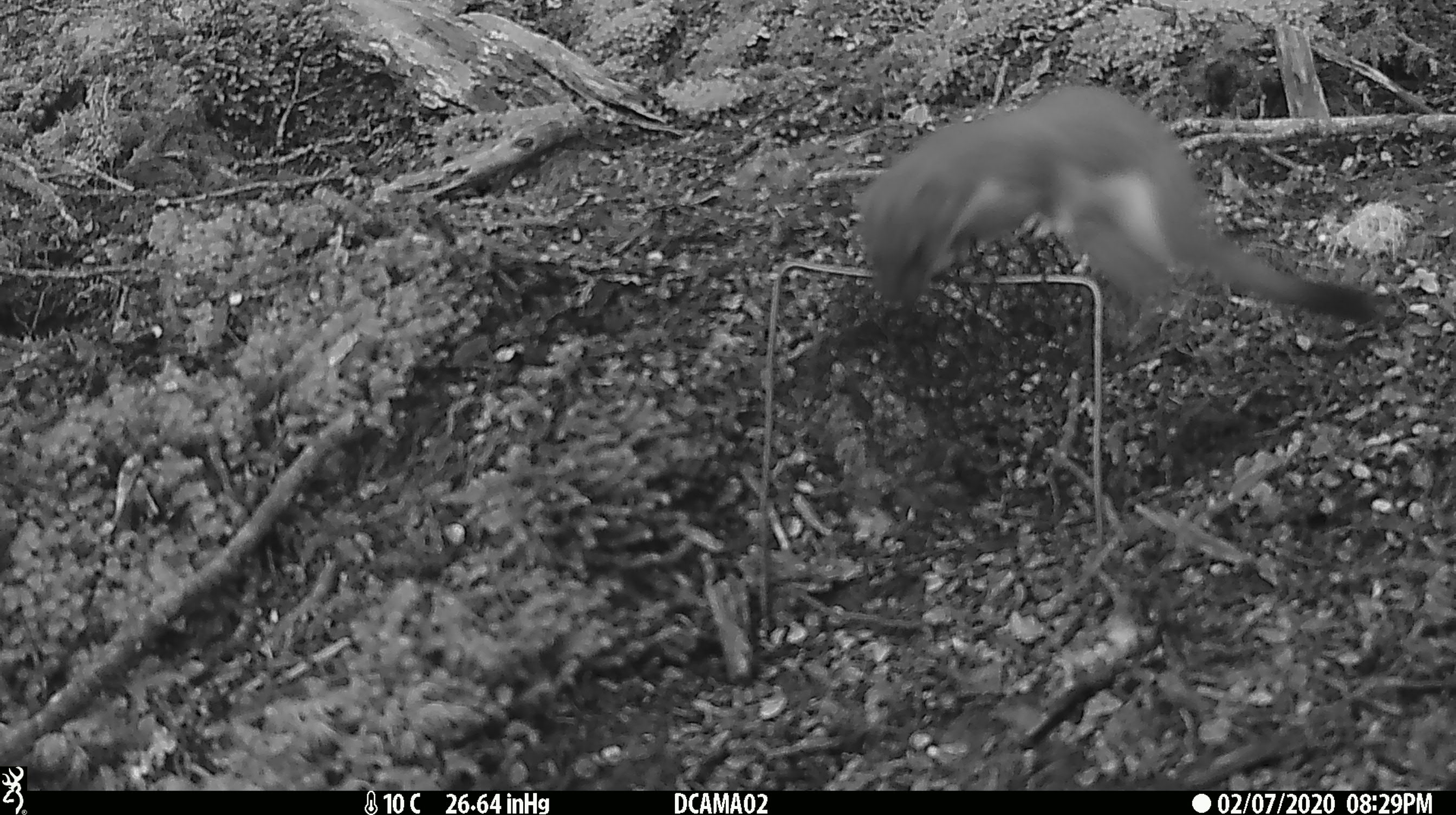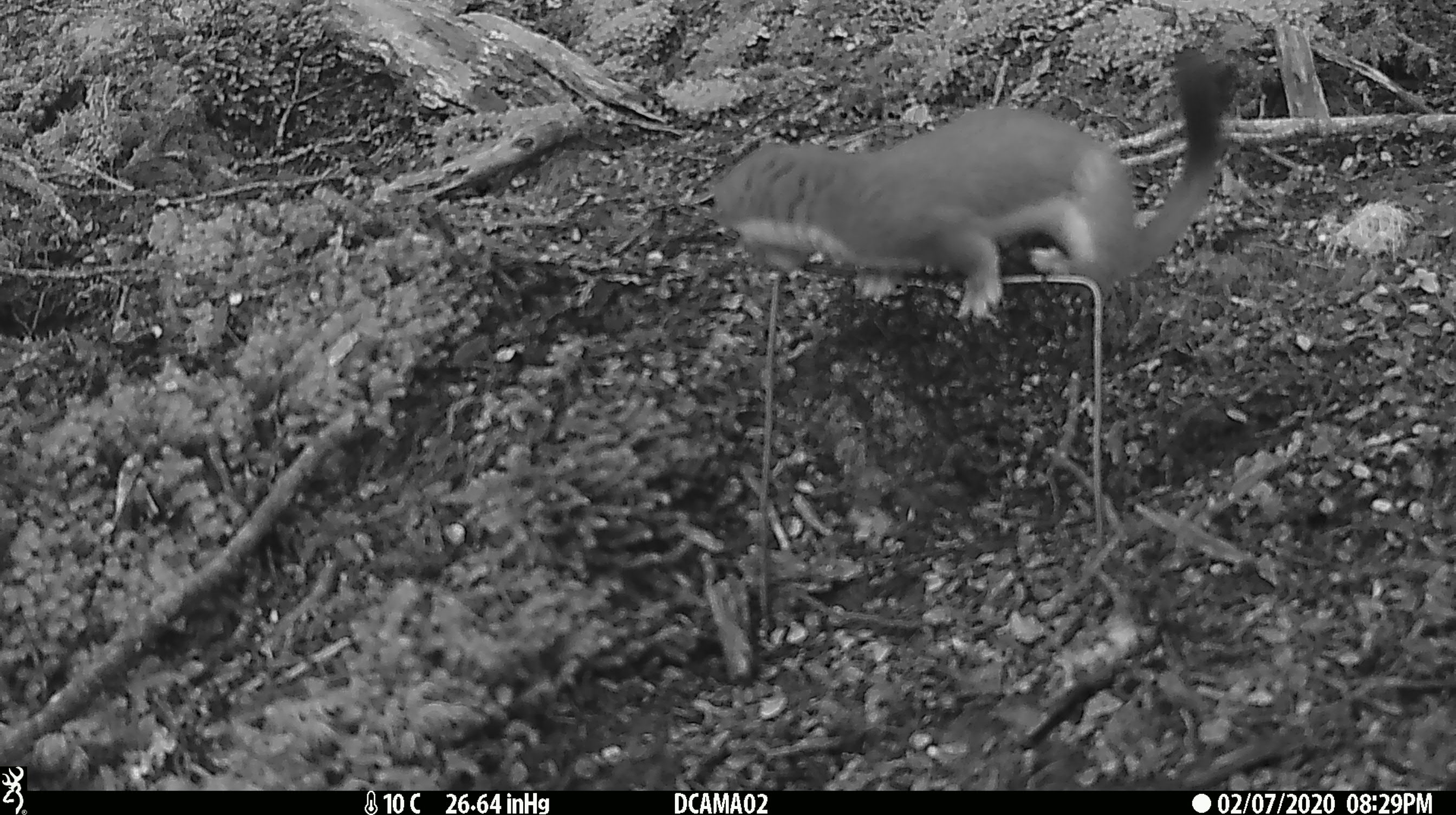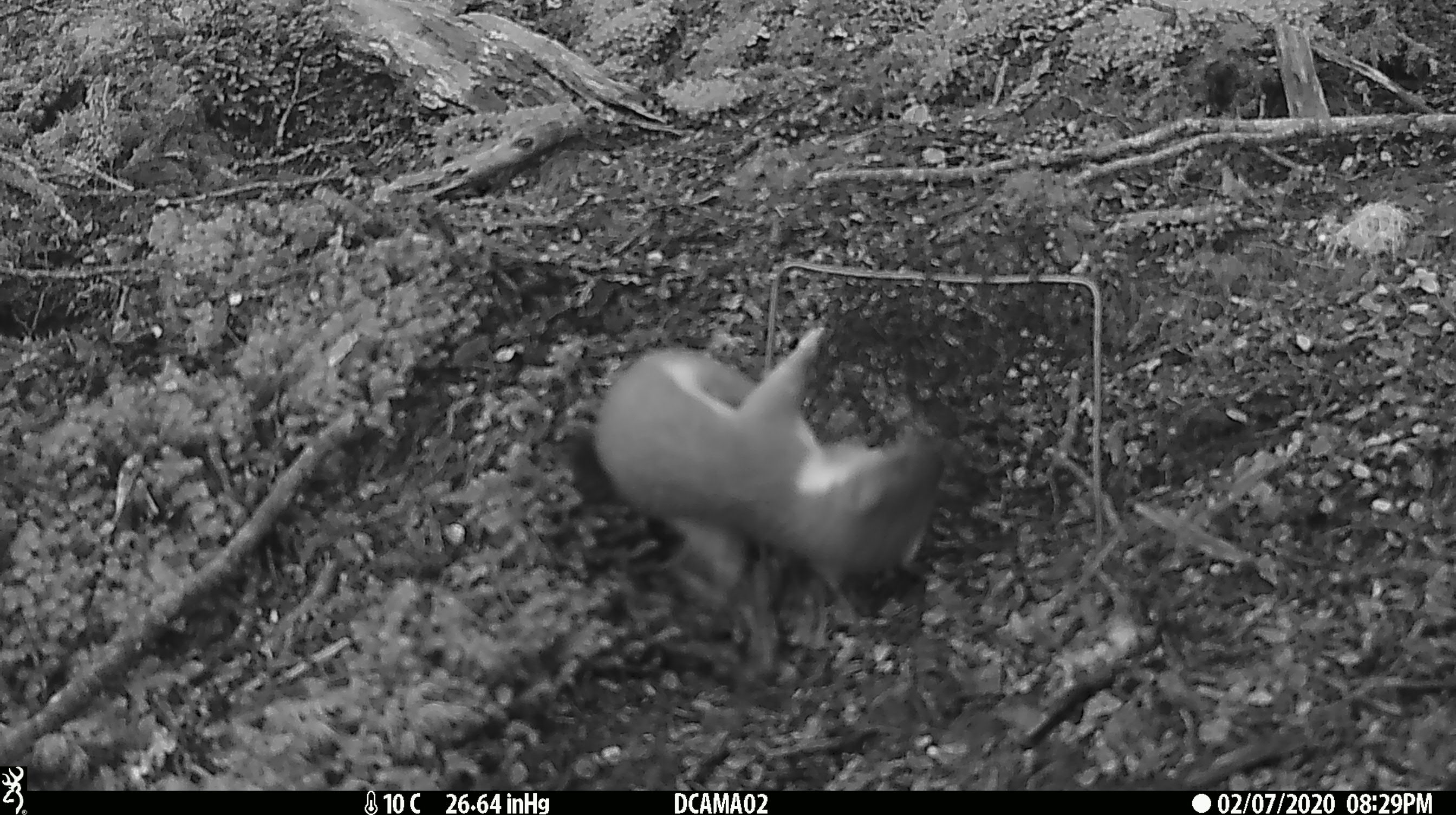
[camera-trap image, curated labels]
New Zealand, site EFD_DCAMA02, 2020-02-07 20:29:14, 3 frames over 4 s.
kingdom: Animalia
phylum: Chordata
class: Mammalia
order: Carnivora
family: Mustelidae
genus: Mustela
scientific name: Mustela erminea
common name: stoat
Stoat (Mustela erminea).